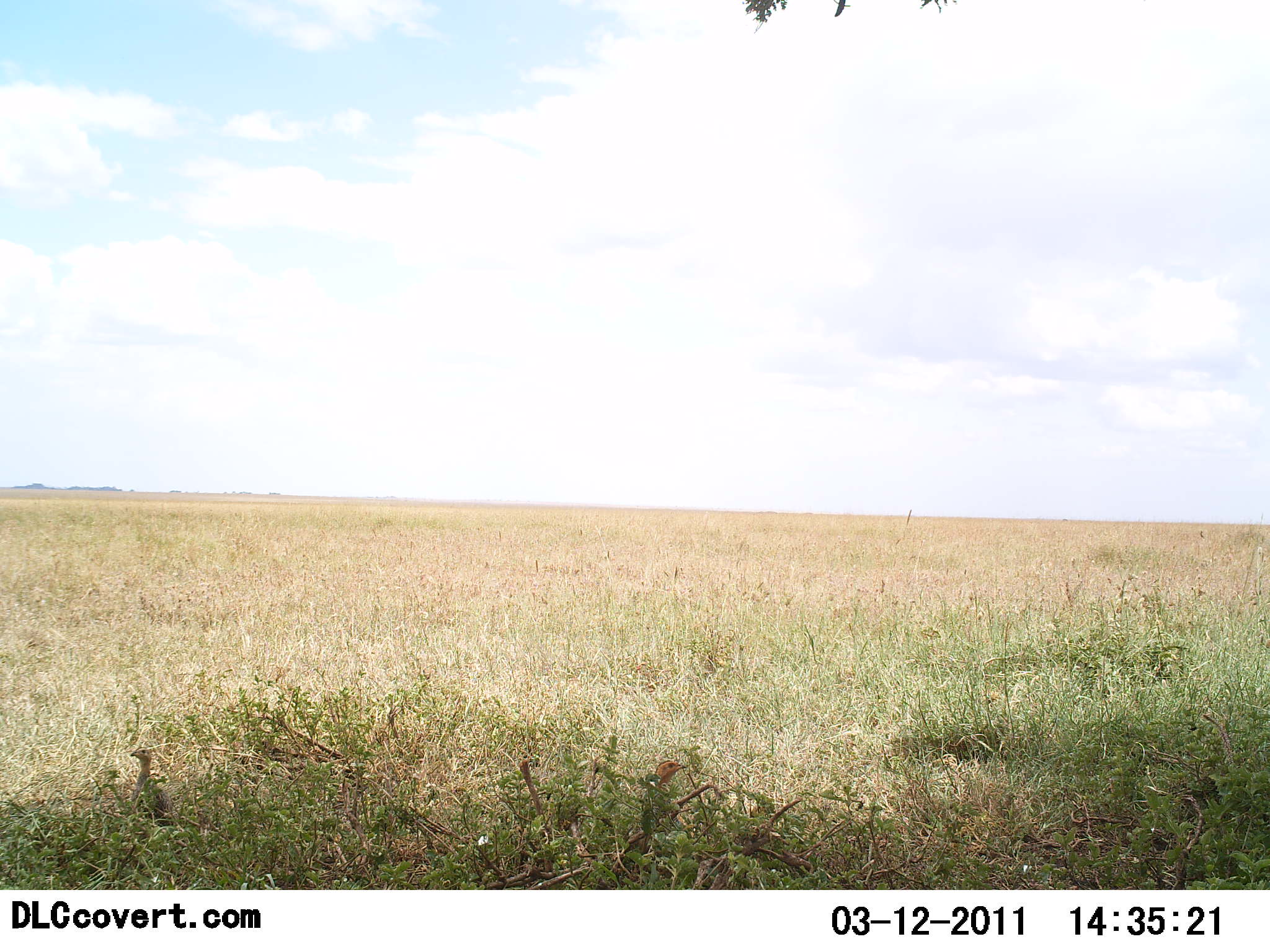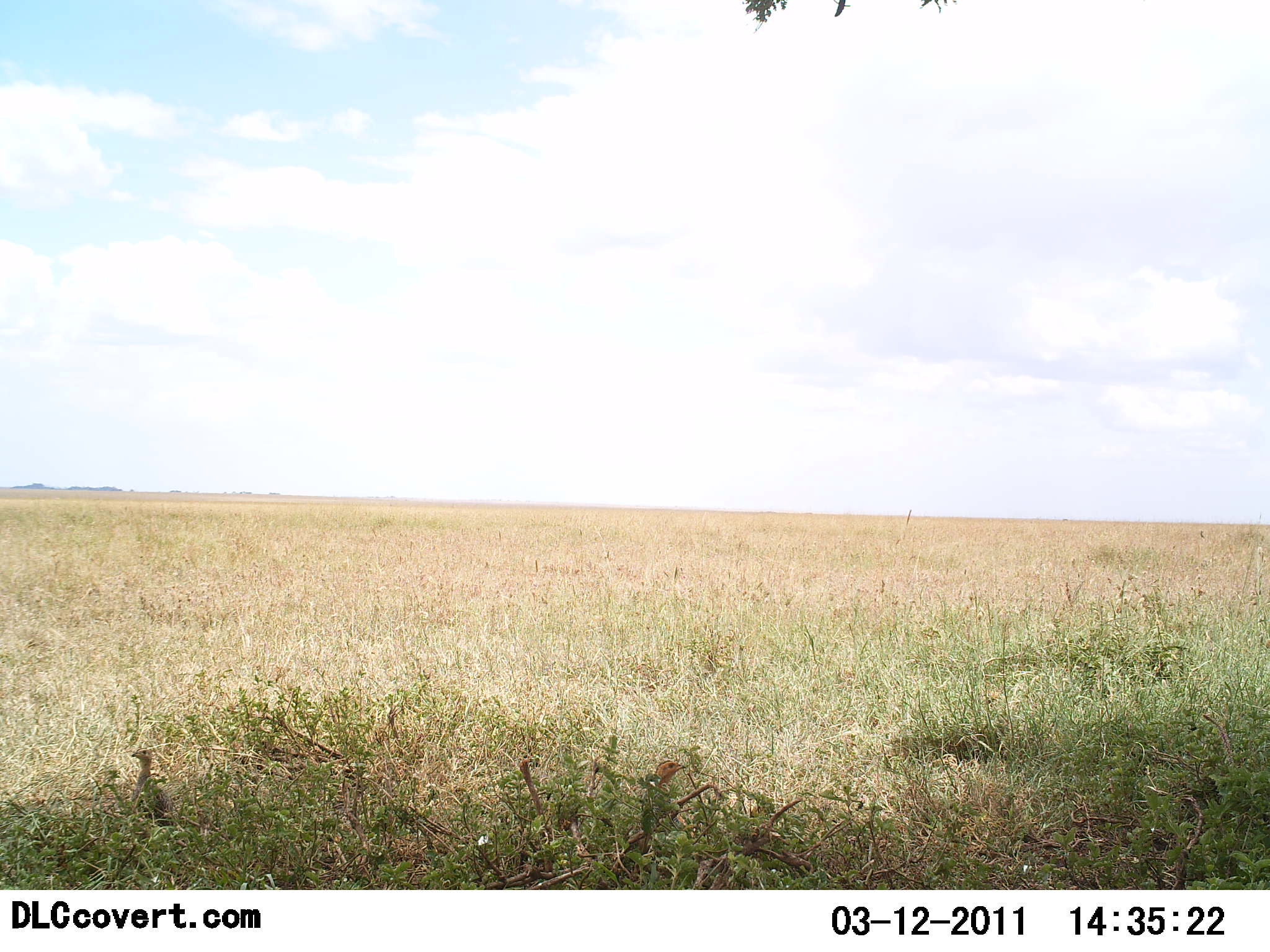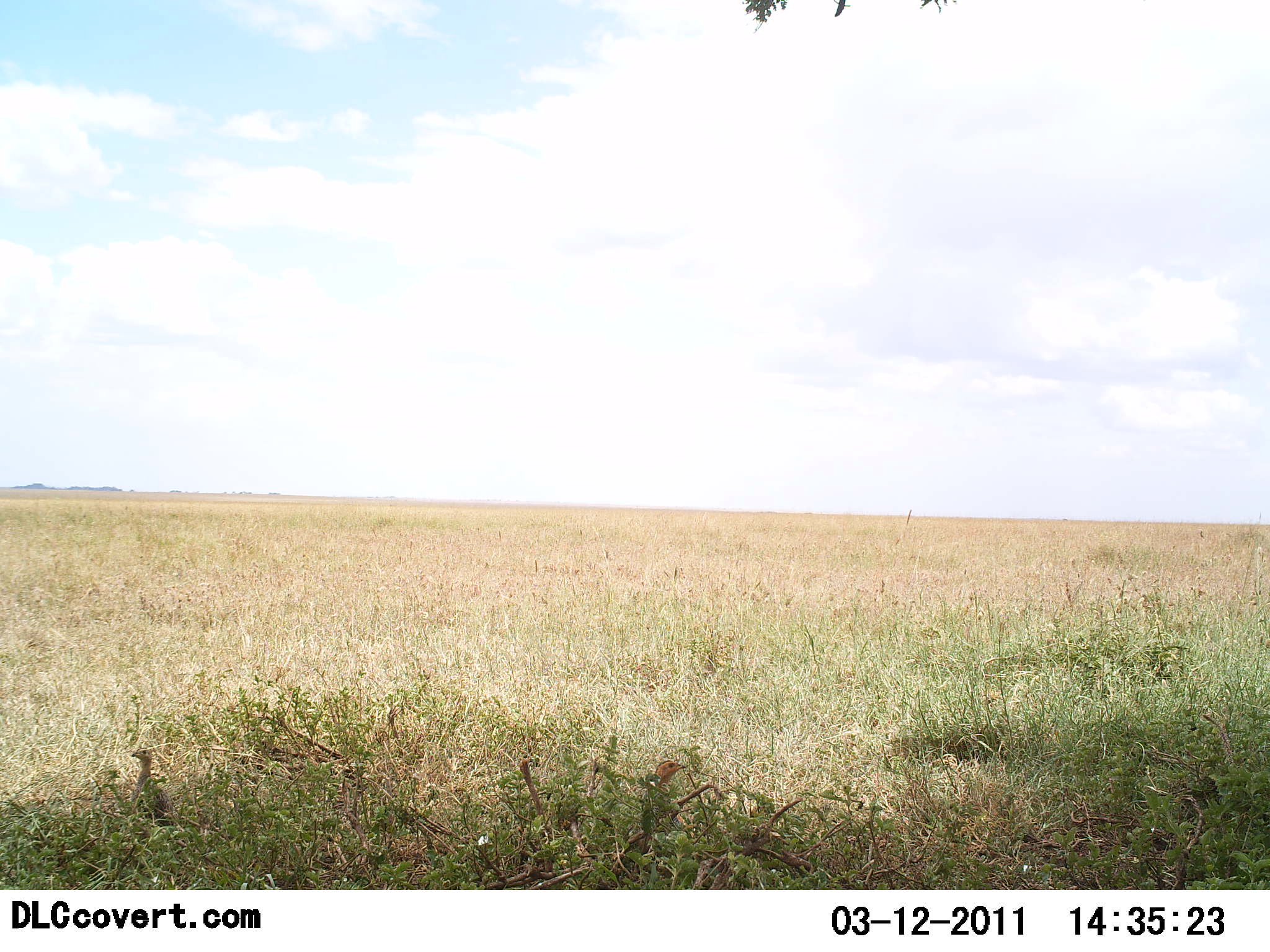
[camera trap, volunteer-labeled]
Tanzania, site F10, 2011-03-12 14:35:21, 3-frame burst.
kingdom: Animalia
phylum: Chordata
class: Aves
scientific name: Aves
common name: bird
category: otherbird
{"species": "otherbird (bird) (Aves)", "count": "2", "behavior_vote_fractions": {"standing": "88%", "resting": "12%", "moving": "0%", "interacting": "0%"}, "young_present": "0%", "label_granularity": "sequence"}